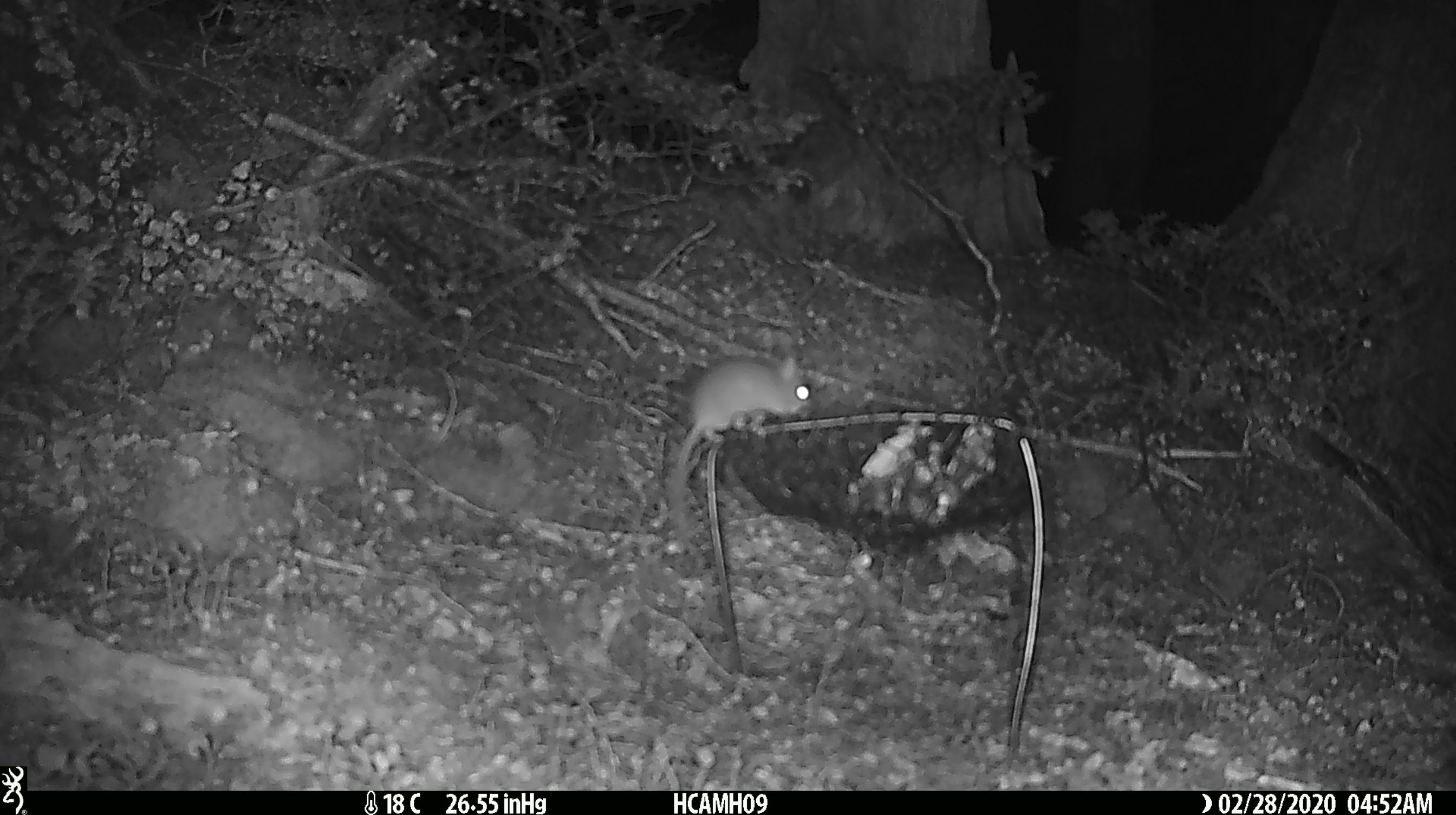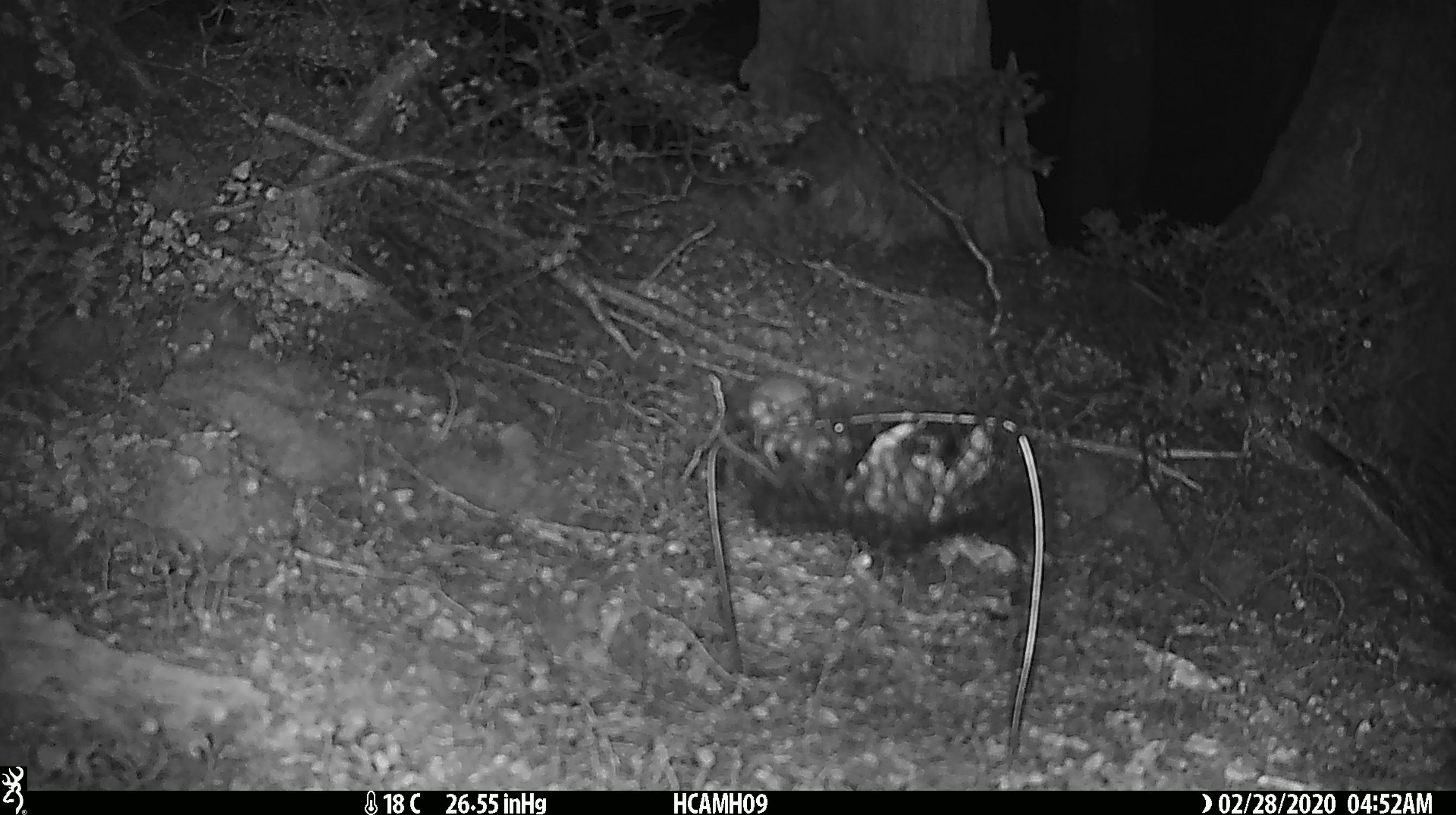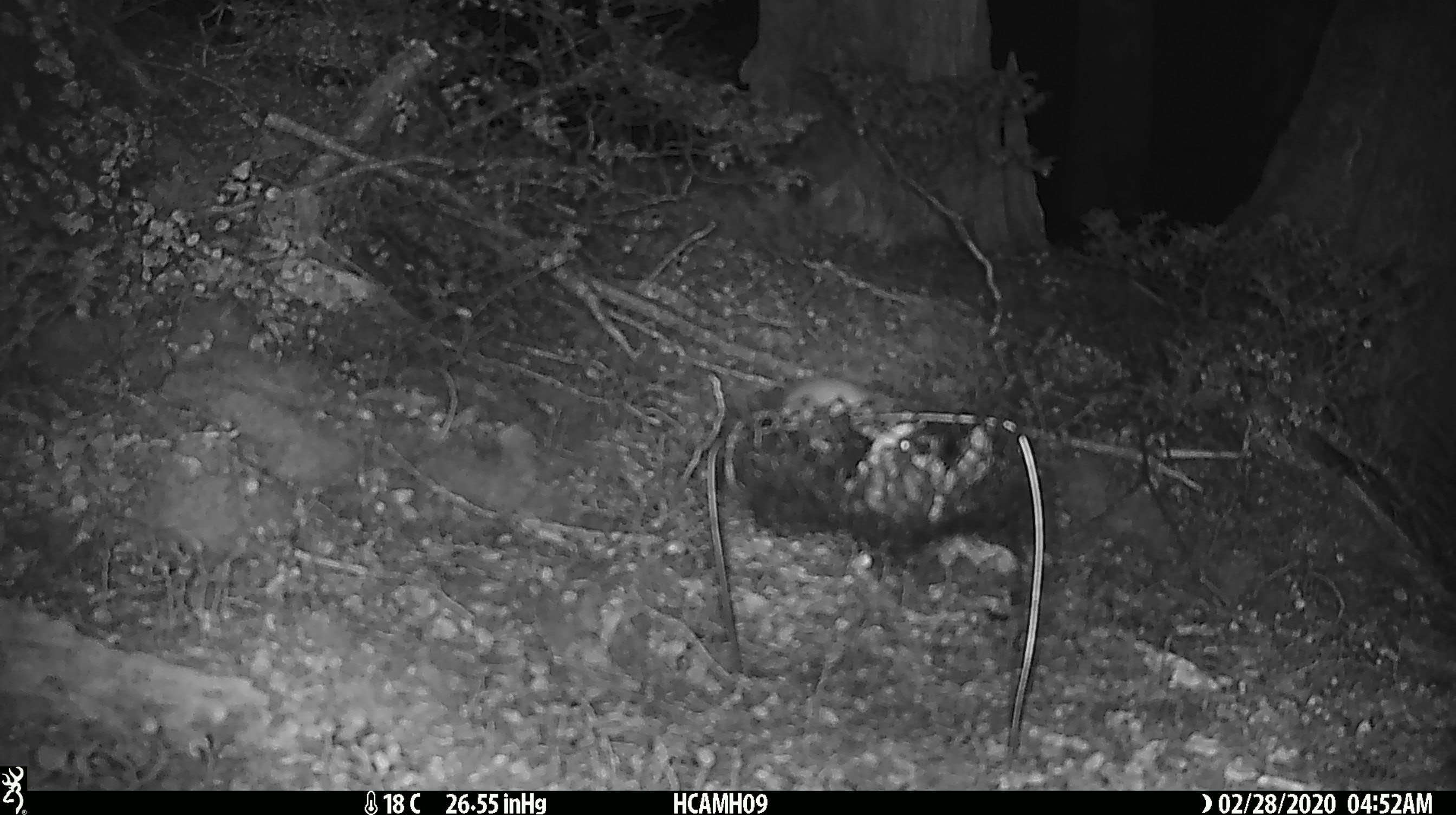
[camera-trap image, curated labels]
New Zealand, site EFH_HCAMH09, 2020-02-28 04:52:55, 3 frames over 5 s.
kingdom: Animalia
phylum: Chordata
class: Mammalia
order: Rodentia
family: Muridae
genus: Mus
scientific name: Mus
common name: mouse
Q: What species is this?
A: Mouse (Mus).